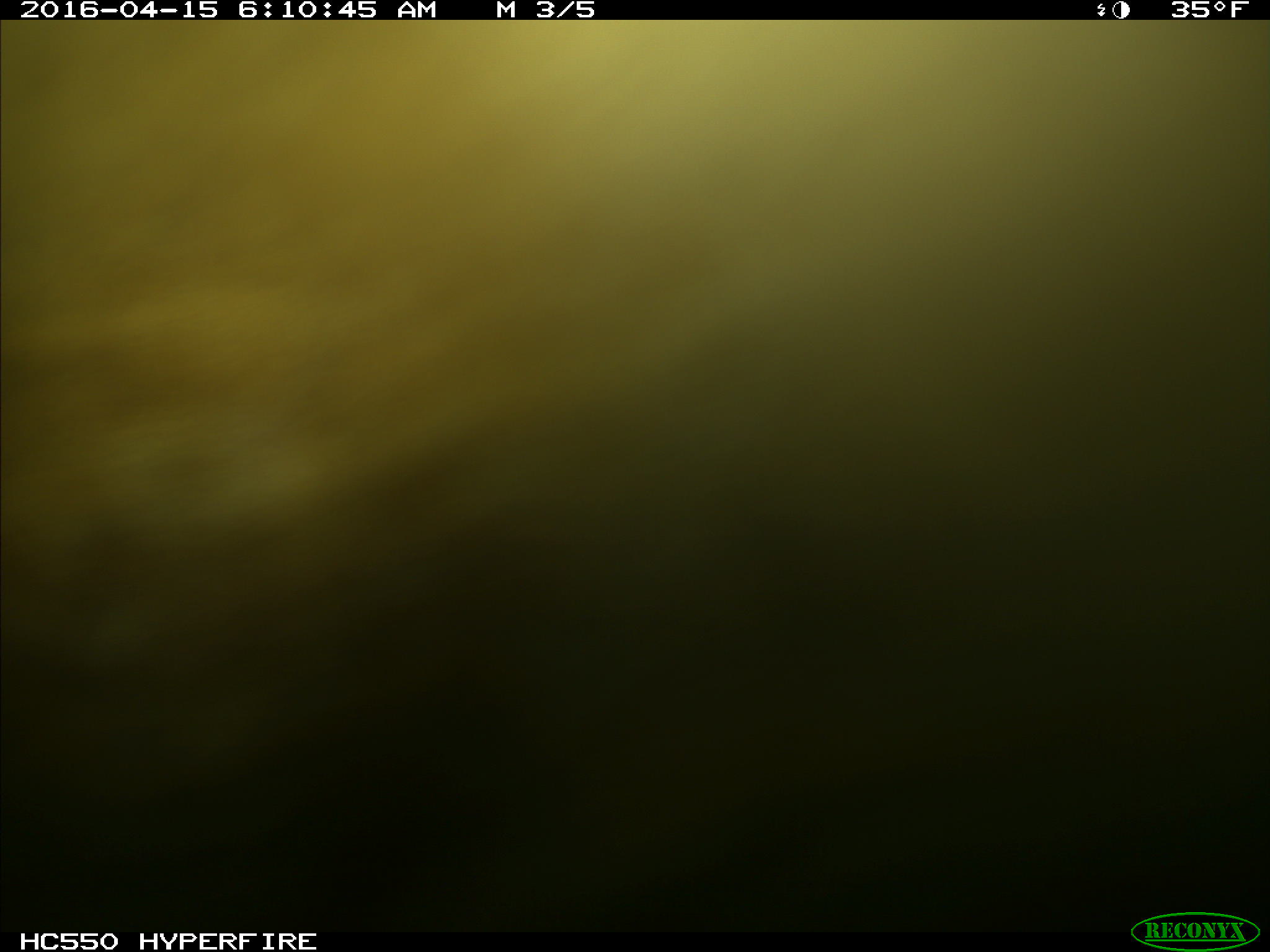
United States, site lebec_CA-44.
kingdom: Animalia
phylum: Chordata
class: Mammalia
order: Artiodactyla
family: Bovidae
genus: Bos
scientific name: Bos taurus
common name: domestic cow